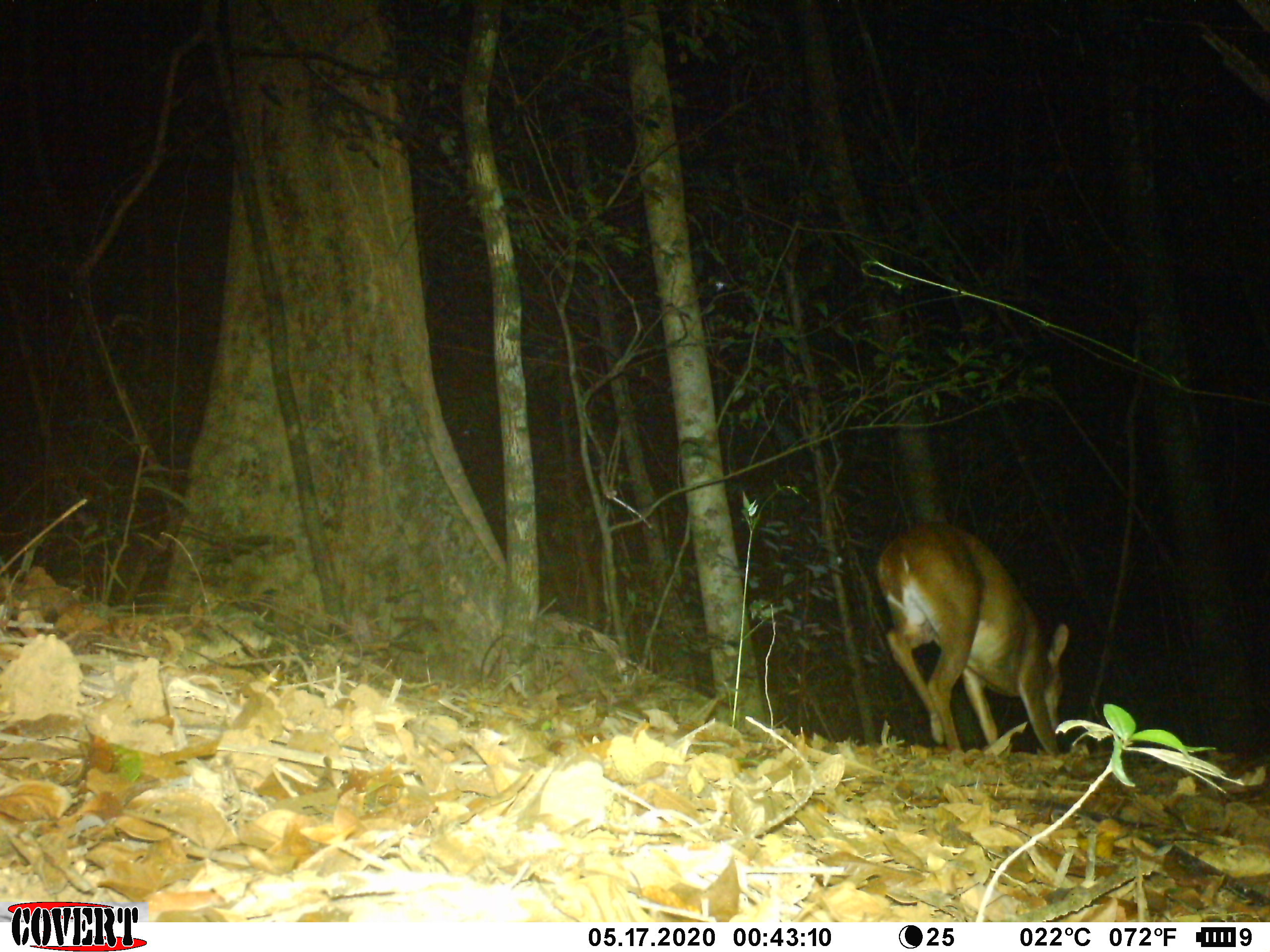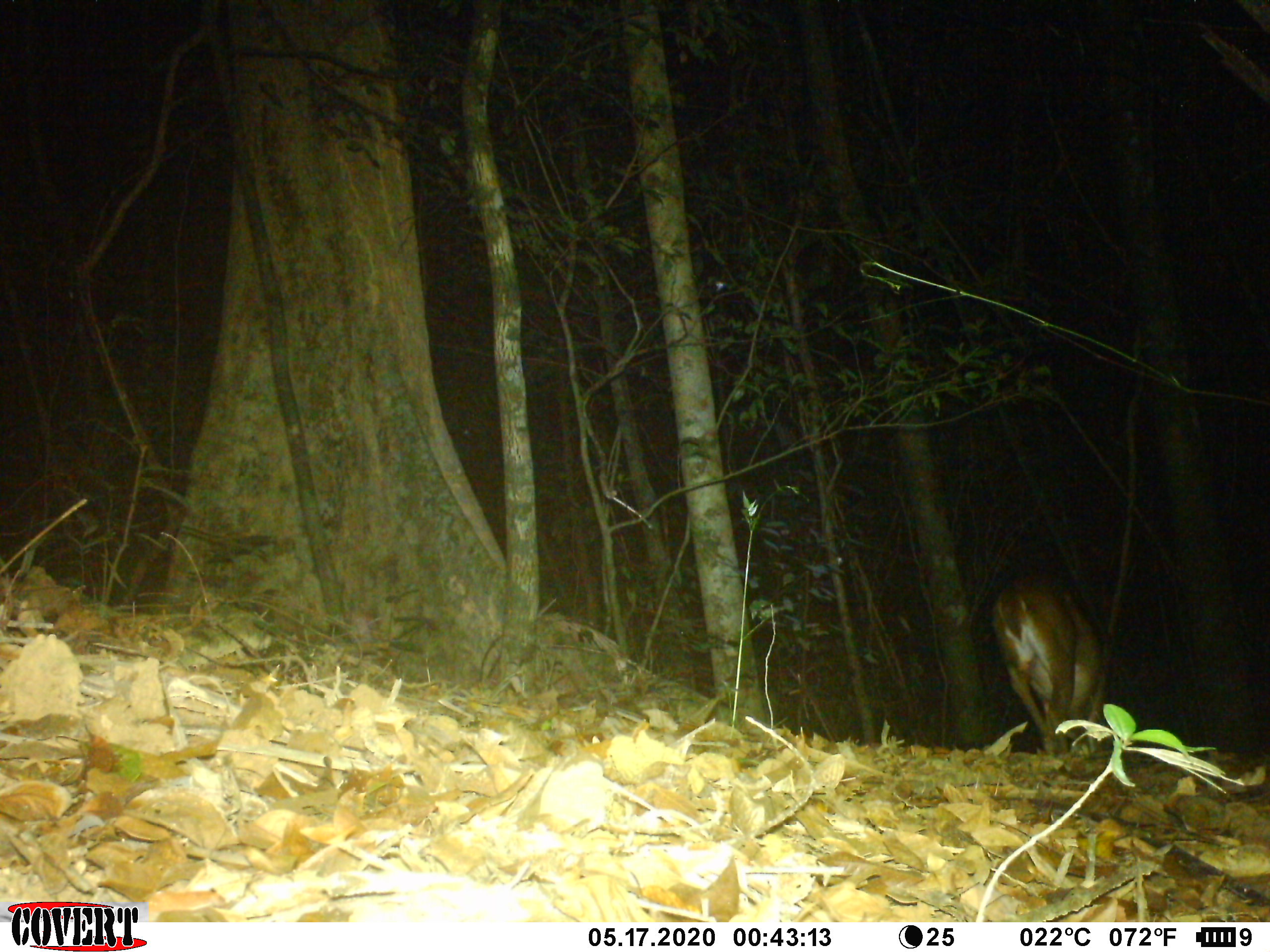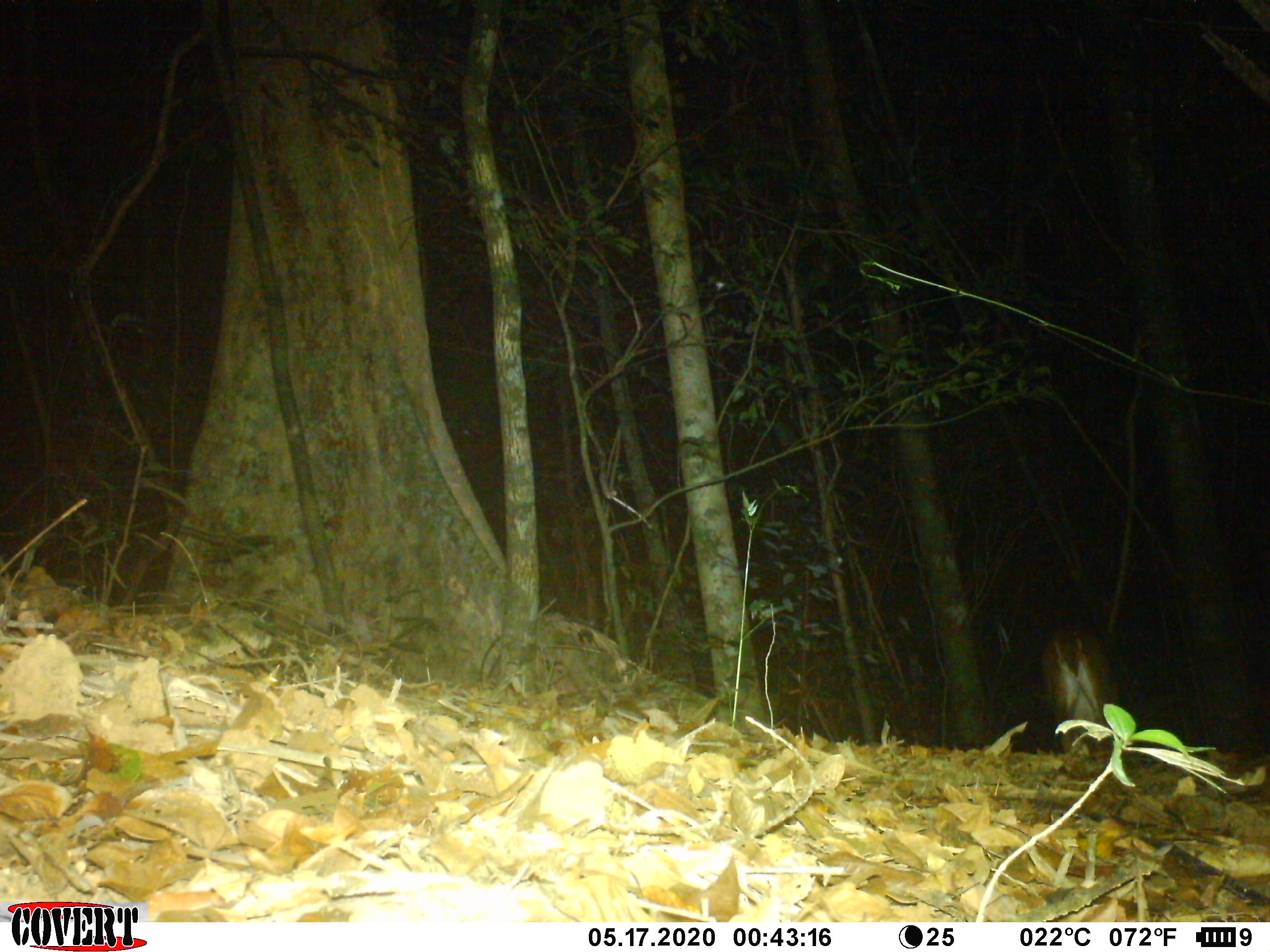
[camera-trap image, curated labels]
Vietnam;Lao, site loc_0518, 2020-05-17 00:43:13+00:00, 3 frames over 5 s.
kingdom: Animalia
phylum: Chordata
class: Mammalia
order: Artiodactyla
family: Cervidae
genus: Muntiacus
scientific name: Muntiacus vuquangensis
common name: large-antlered muntjac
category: large antlered muntjac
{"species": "large antlered muntjac (large-antlered muntjac) (Muntiacus vuquangensis)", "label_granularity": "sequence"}